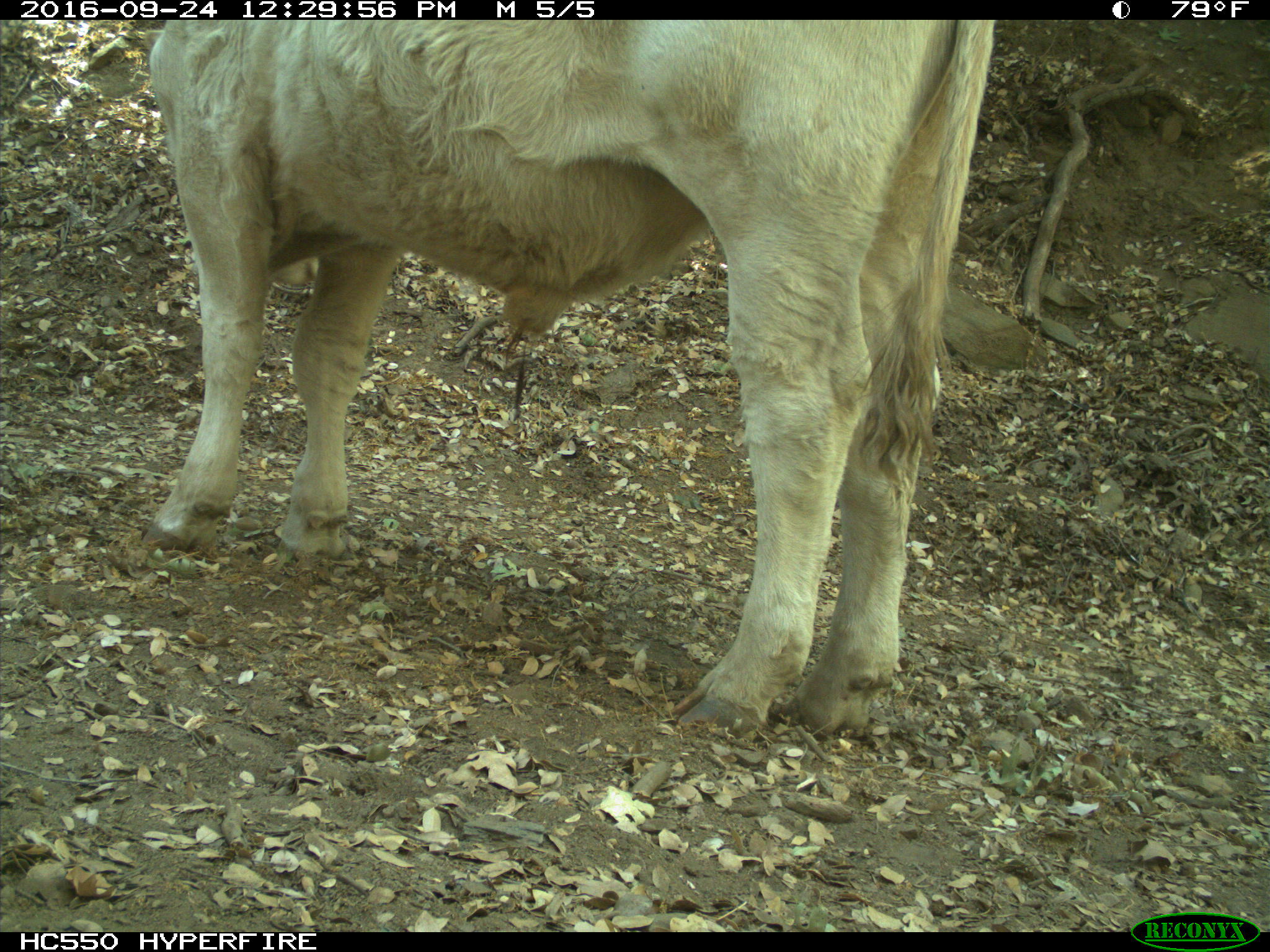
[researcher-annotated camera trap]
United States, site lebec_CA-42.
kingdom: Animalia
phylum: Chordata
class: Mammalia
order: Artiodactyla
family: Bovidae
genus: Bos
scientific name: Bos taurus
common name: domestic cow